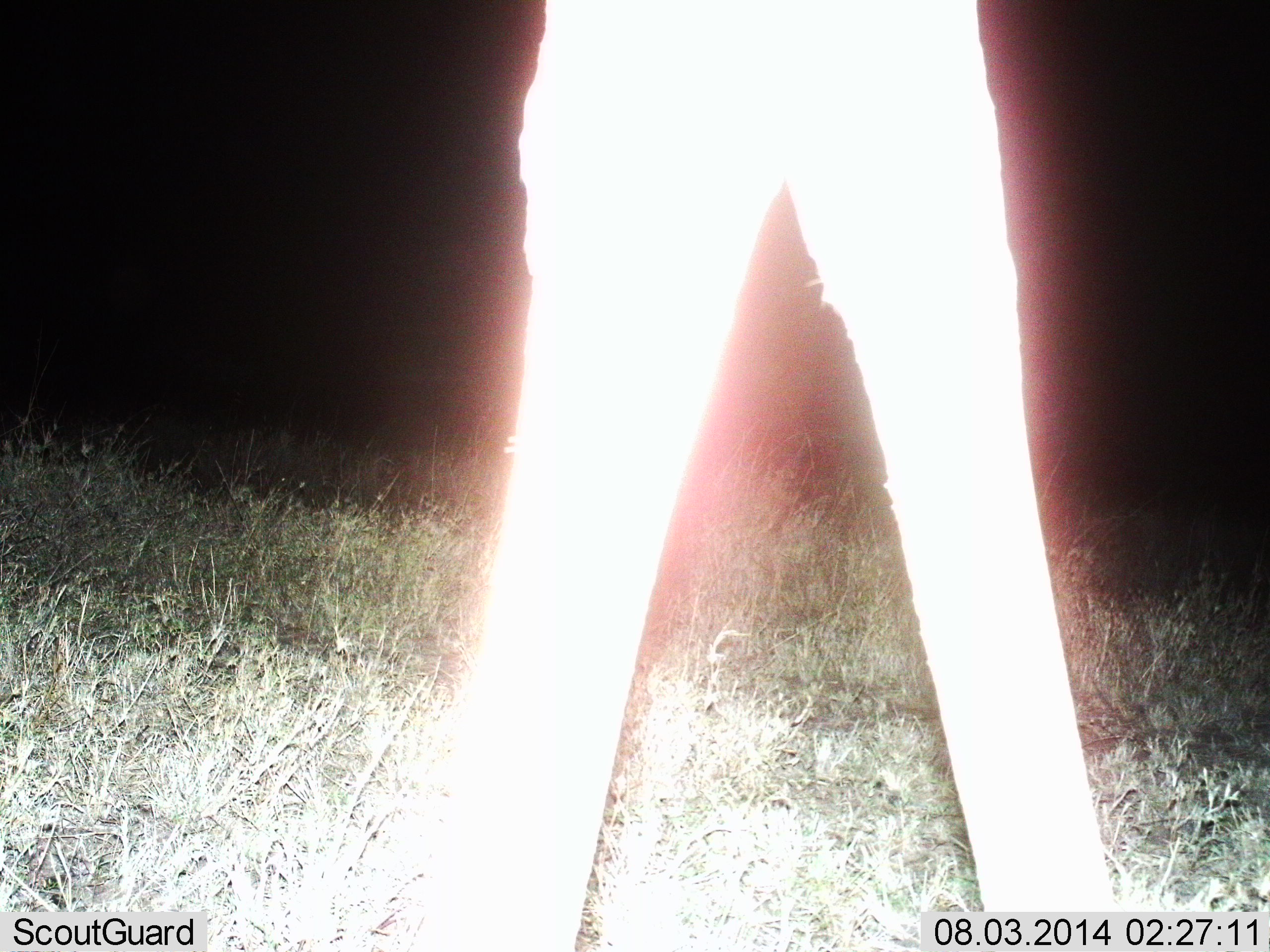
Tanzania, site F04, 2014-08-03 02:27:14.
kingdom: Animalia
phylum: Chordata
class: Mammalia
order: Artiodactyla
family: Giraffidae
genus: Giraffa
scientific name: Giraffa camelopardalis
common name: giraffe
Giraffe (Giraffa camelopardalis), count 1. Behavior (volunteer vote fractions): standing 10%, resting 0%, moving 90%, interacting 0%. Young present (vote fraction): 0%. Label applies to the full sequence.